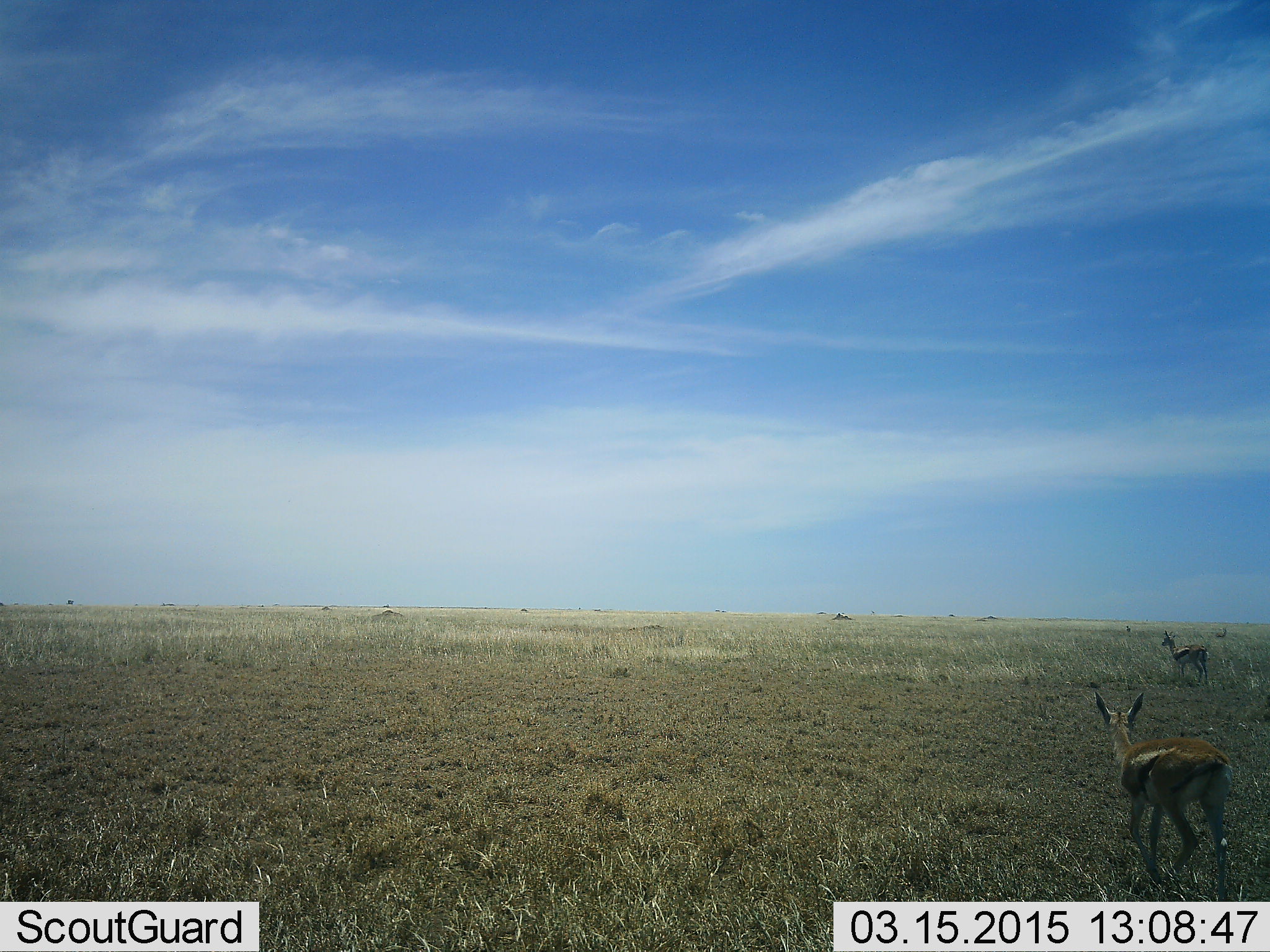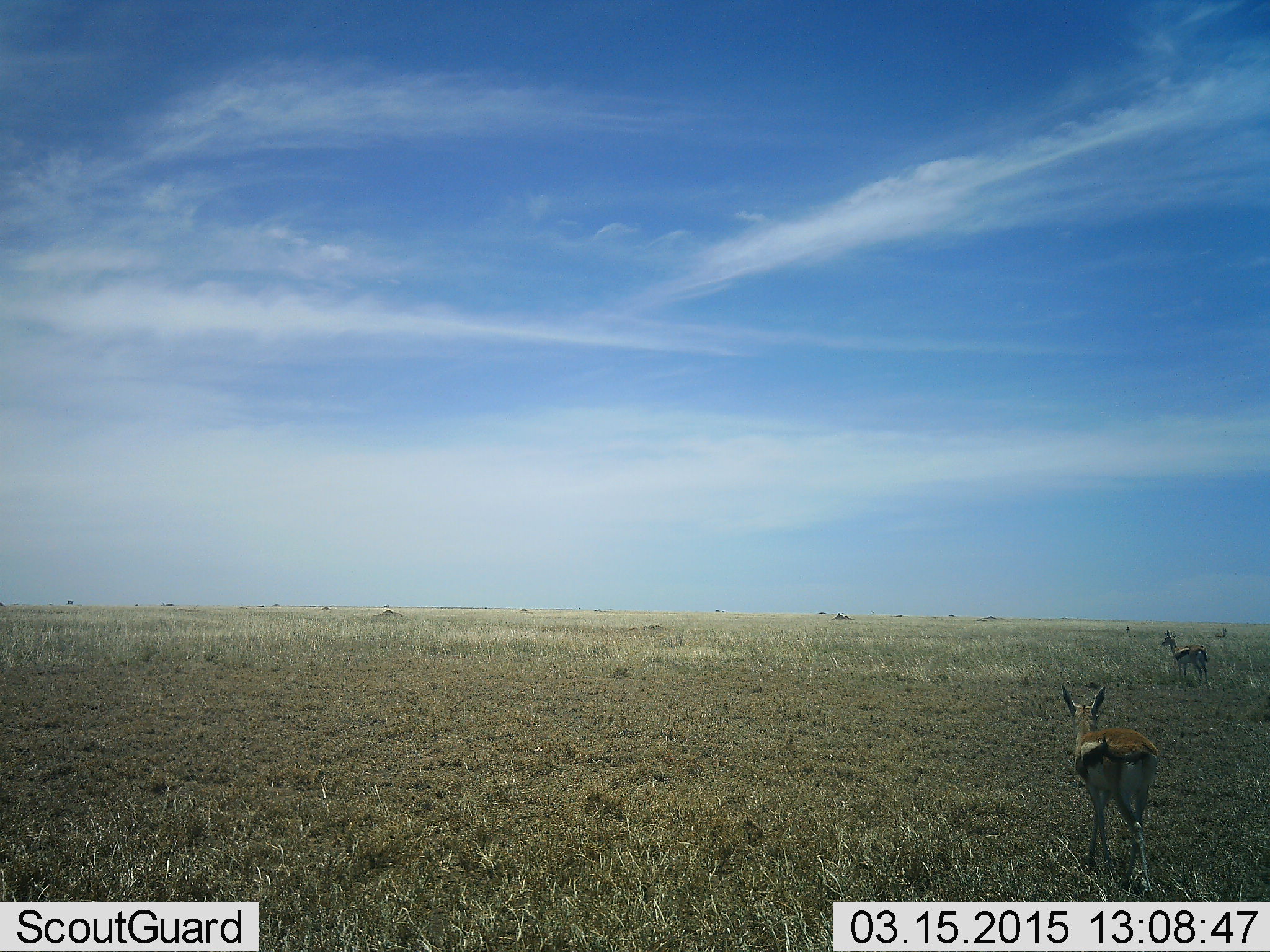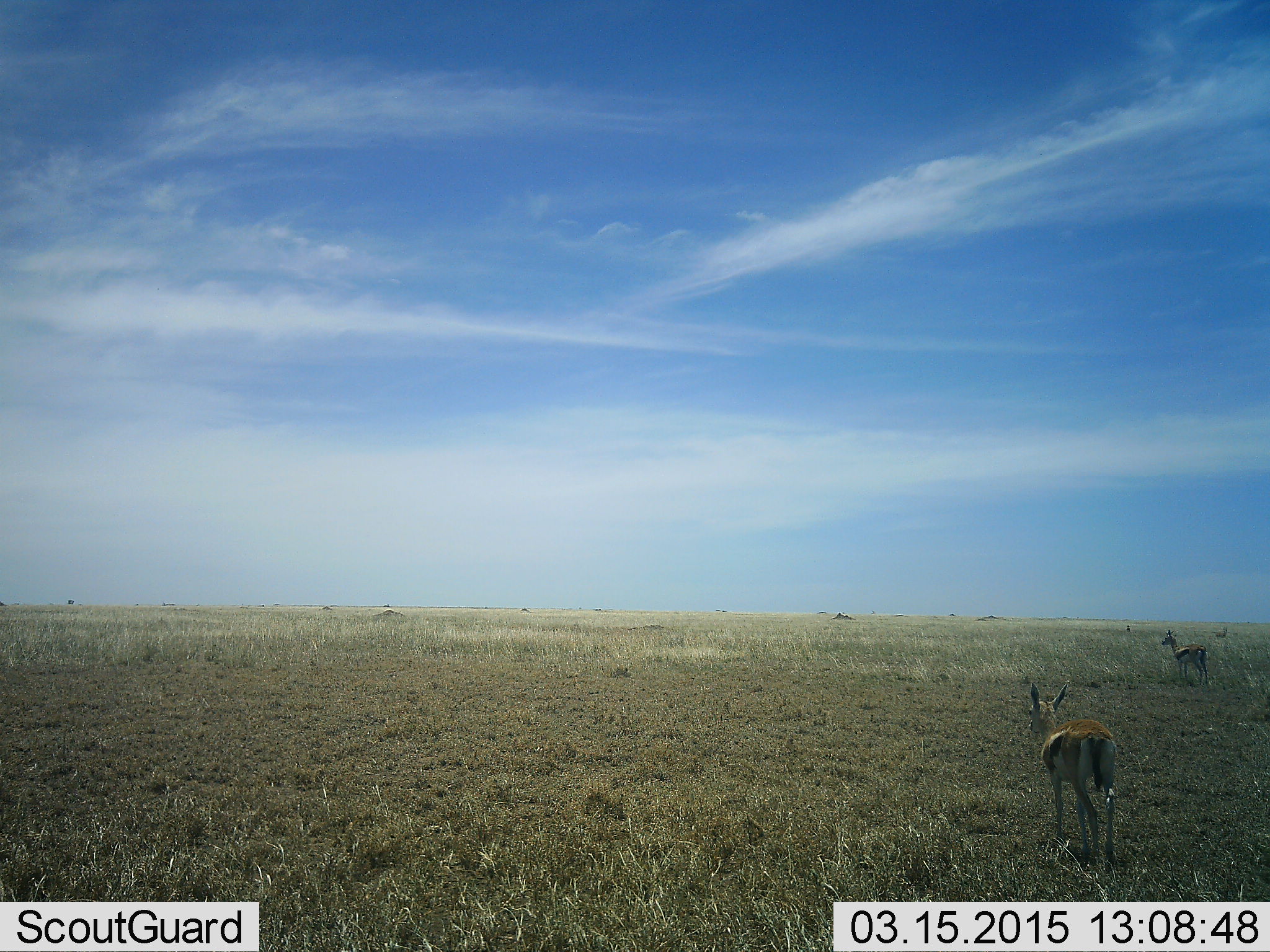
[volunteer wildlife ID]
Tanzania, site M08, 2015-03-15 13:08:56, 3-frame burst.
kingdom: Animalia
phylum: Chordata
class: Mammalia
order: Artiodactyla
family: Bovidae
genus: Eudorcas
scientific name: Eudorcas thomsonii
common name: thomson's gazelle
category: gazellethomsons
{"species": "gazellethomsons (thomson's gazelle) (Eudorcas thomsonii)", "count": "2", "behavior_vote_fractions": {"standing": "70%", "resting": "0%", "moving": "70%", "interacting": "0%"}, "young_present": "0%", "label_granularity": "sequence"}